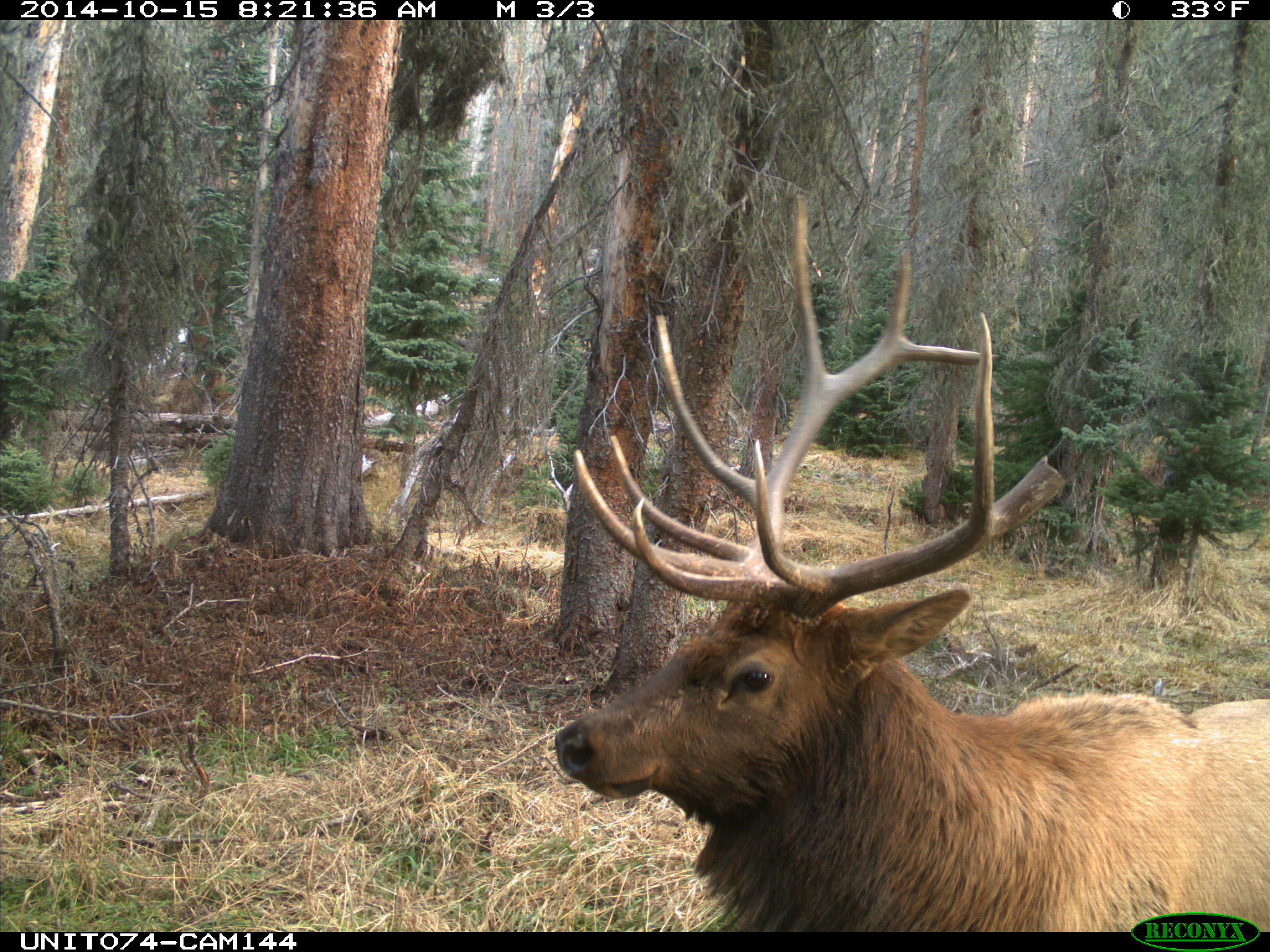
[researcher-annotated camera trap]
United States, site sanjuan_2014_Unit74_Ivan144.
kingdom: Animalia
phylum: Chordata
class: Mammalia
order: Artiodactyla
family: Cervidae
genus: Cervus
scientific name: Cervus elaphus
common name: red deer